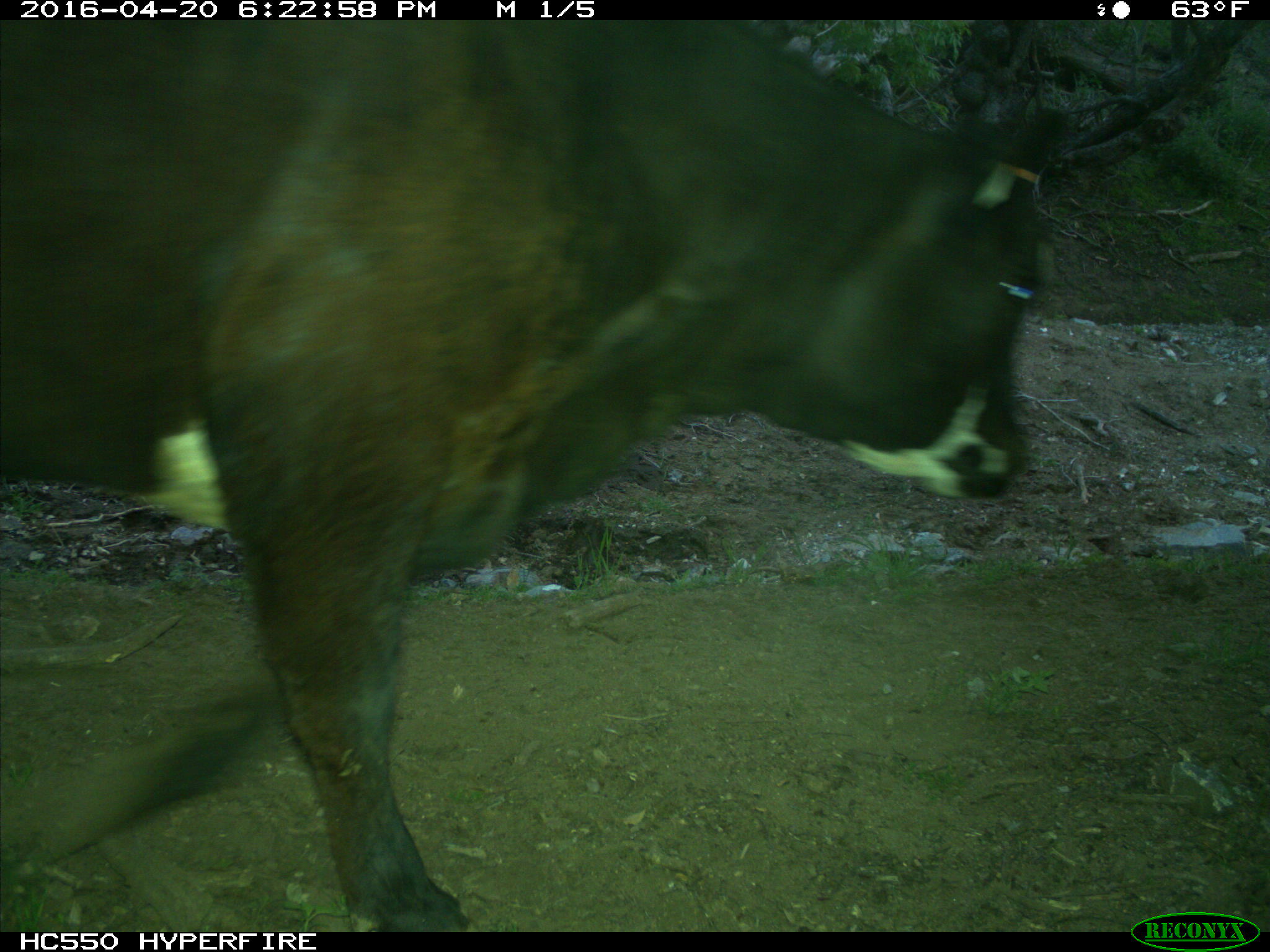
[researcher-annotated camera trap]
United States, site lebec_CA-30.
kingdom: Animalia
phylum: Chordata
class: Mammalia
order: Artiodactyla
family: Bovidae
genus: Bos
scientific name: Bos taurus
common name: domestic cow